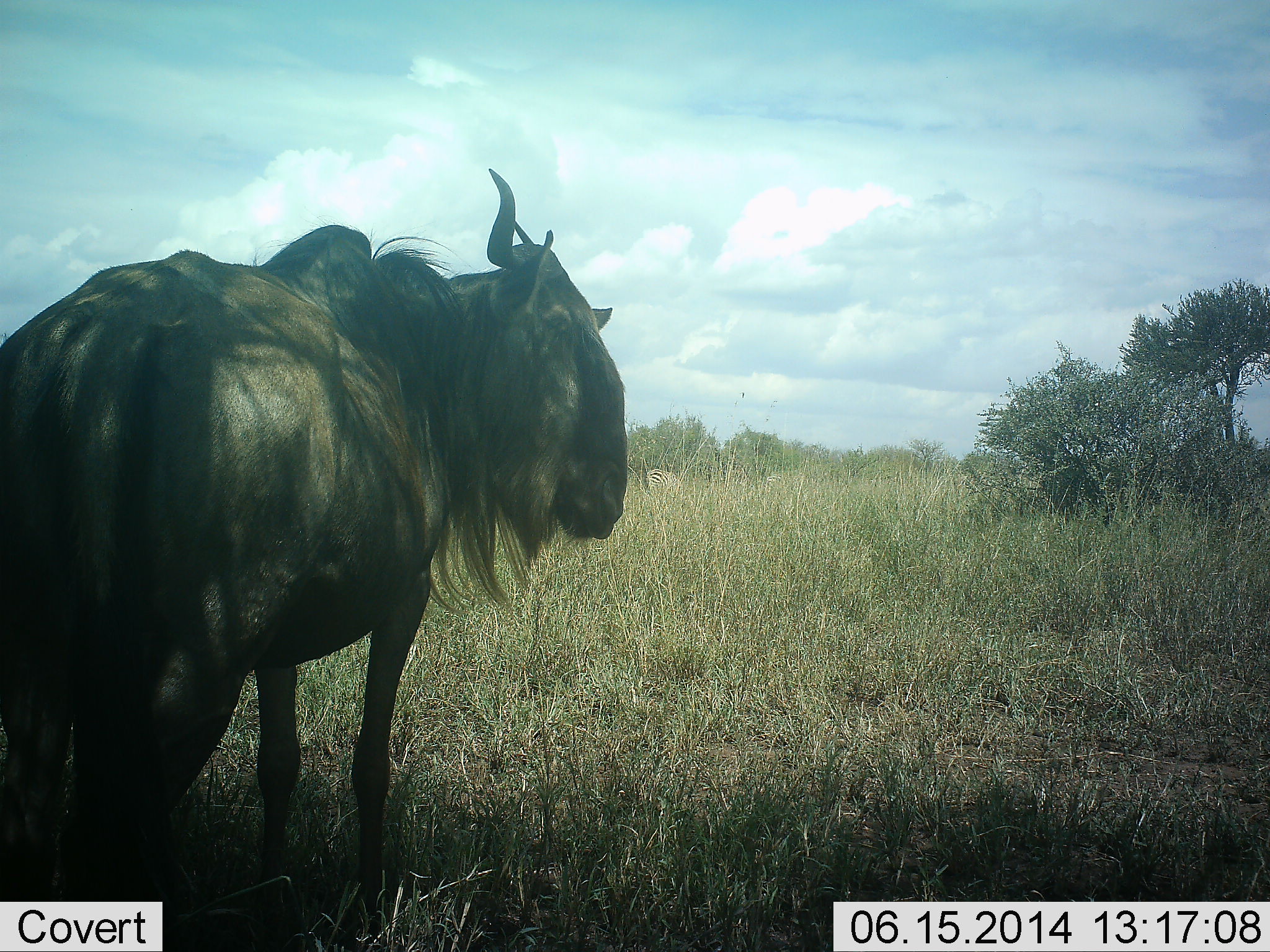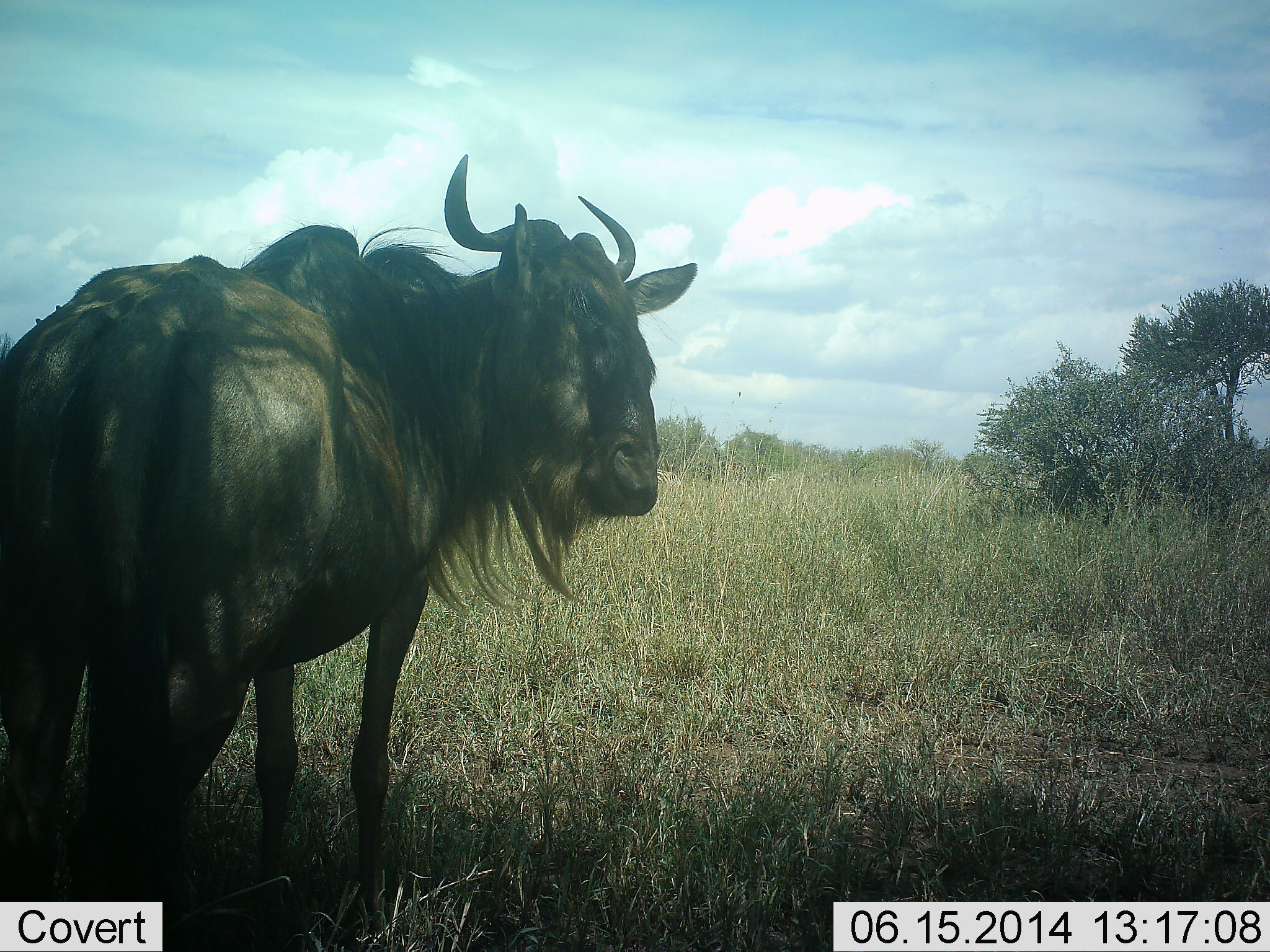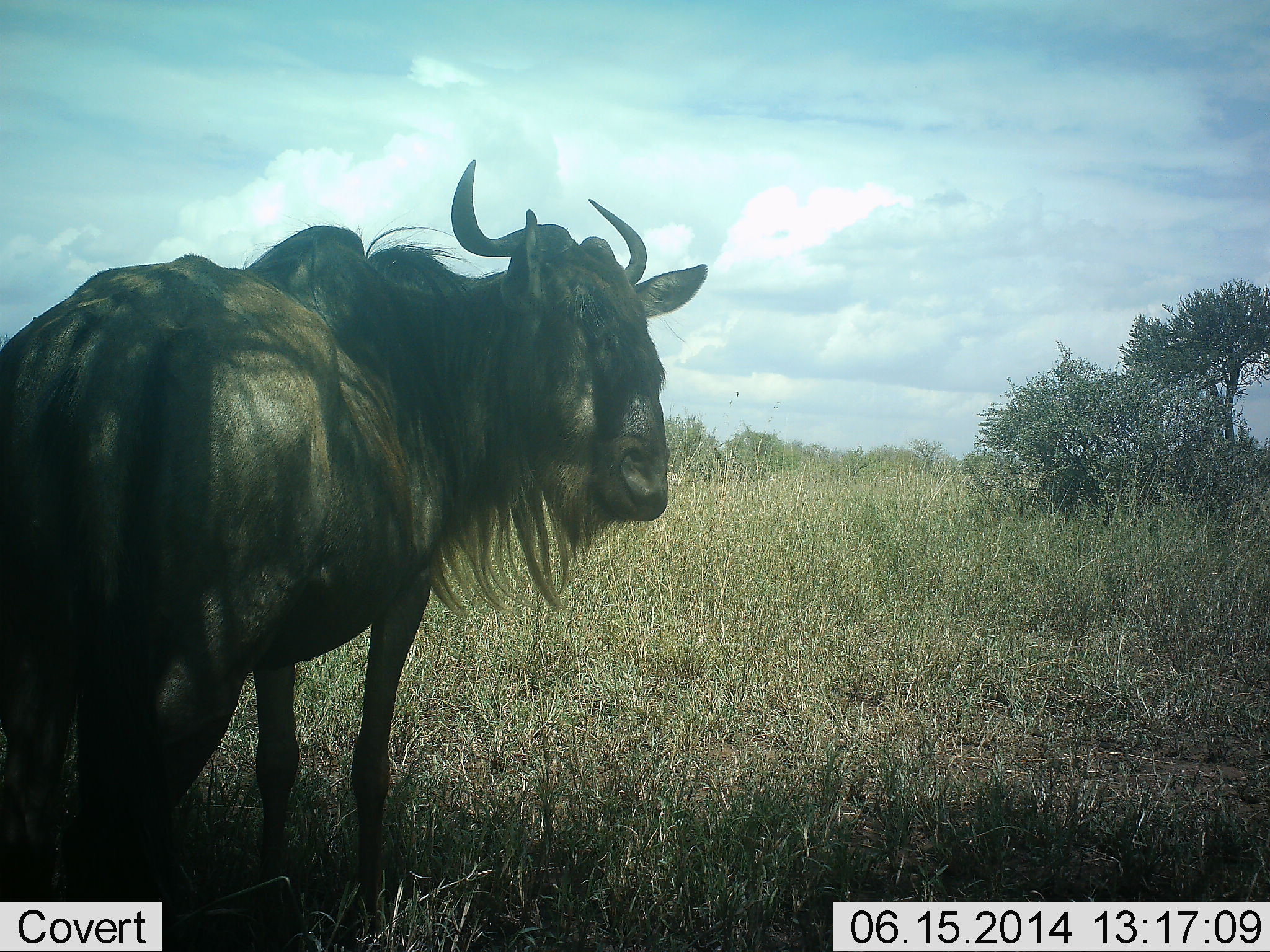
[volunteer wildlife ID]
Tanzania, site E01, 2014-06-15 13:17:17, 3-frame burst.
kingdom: Animalia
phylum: Chordata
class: Mammalia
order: Artiodactyla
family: Bovidae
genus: Connochaetes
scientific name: Connochaetes taurinus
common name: blue wildebeest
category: wildebeest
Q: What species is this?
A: Wildebeest (blue wildebeest) (Connochaetes taurinus).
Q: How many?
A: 1.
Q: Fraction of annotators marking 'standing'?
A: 100%.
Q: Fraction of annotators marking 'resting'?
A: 0%.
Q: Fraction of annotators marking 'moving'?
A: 0%.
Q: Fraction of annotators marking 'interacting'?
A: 0%.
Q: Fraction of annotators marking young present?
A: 0%.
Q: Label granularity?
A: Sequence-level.